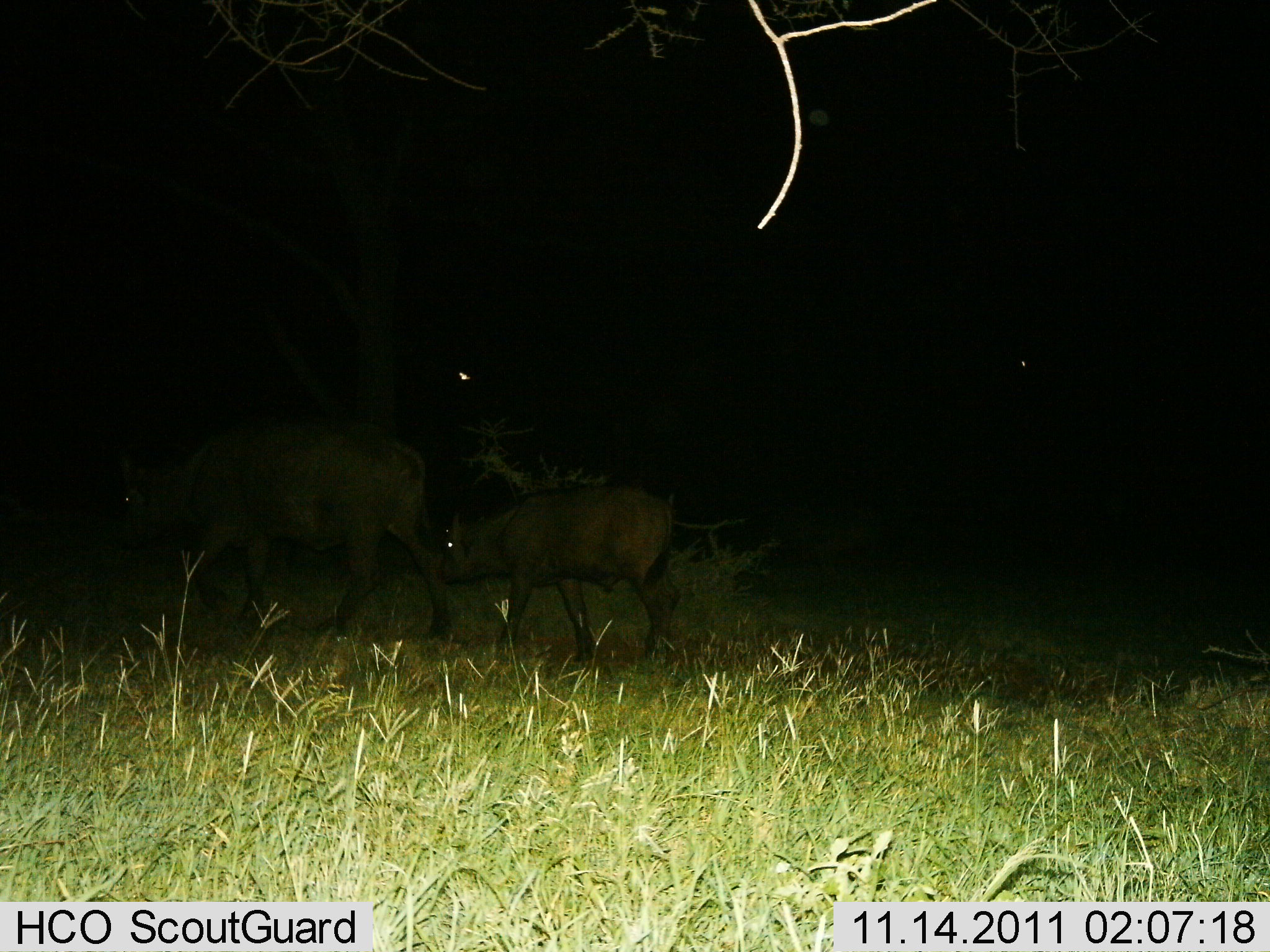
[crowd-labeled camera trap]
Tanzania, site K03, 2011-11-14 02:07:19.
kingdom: Animalia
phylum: Chordata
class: Mammalia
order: Artiodactyla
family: Bovidae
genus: Syncerus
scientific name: Syncerus caffer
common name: cape buffalo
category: buffalo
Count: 2.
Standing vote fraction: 9%.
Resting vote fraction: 0%.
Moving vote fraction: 91%.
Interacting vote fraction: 0%.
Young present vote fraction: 91%.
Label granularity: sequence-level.